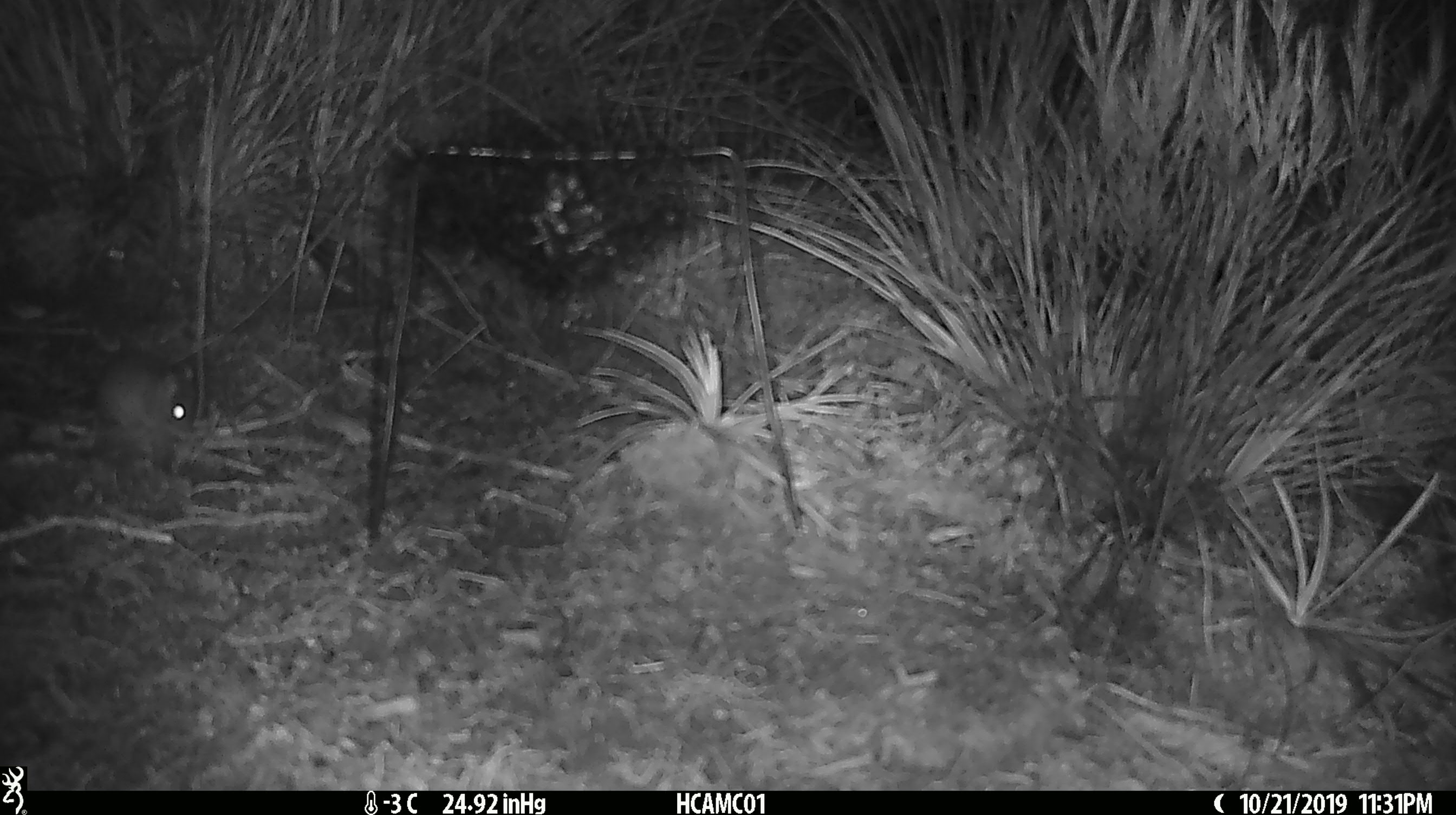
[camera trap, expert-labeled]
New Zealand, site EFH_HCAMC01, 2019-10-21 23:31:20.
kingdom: Animalia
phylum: Chordata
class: Mammalia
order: Rodentia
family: Muridae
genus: Mus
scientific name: Mus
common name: mouse